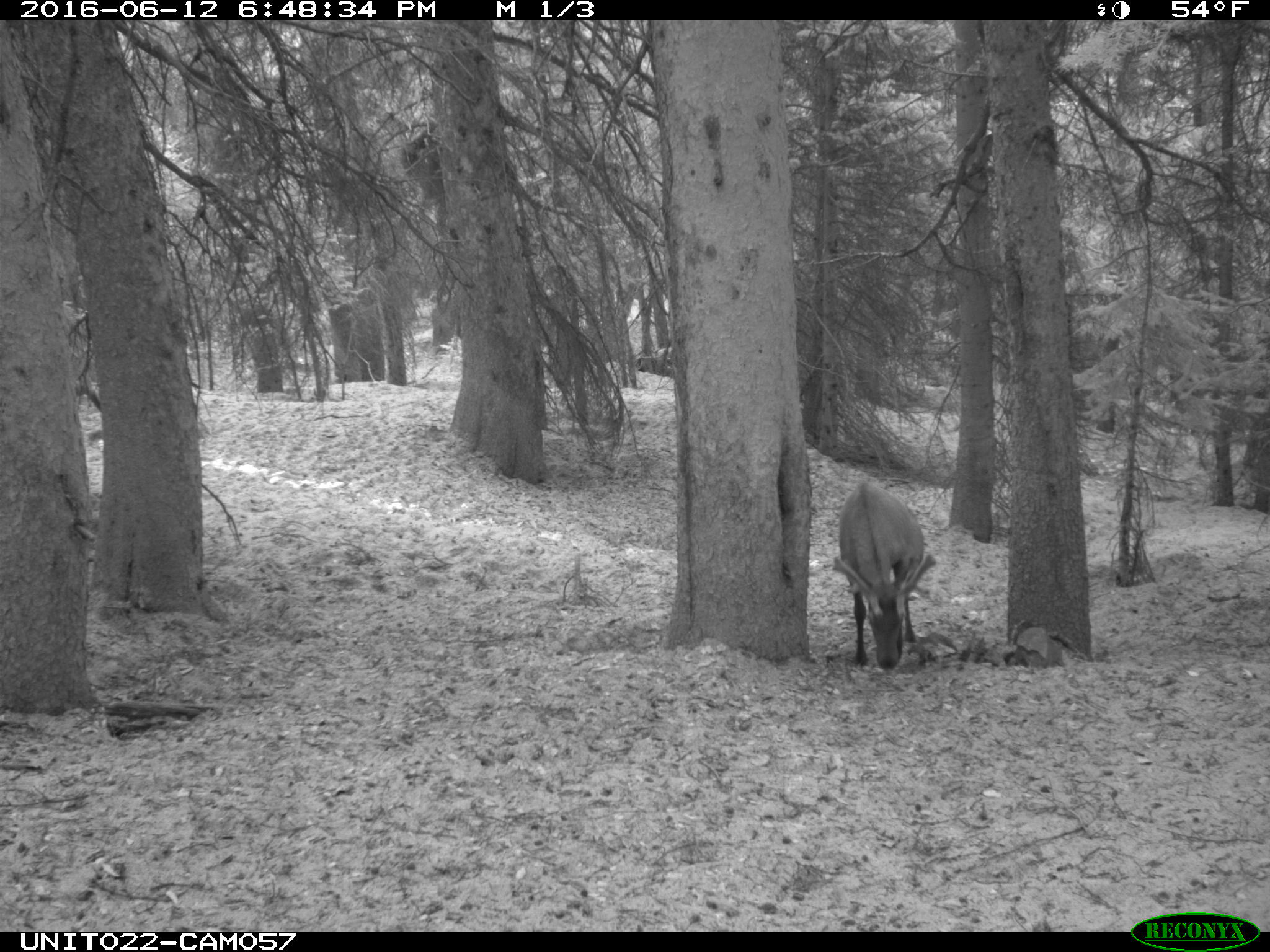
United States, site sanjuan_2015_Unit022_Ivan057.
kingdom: Animalia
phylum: Chordata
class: Mammalia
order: Artiodactyla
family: Cervidae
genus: Cervus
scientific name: Cervus elaphus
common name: red deer